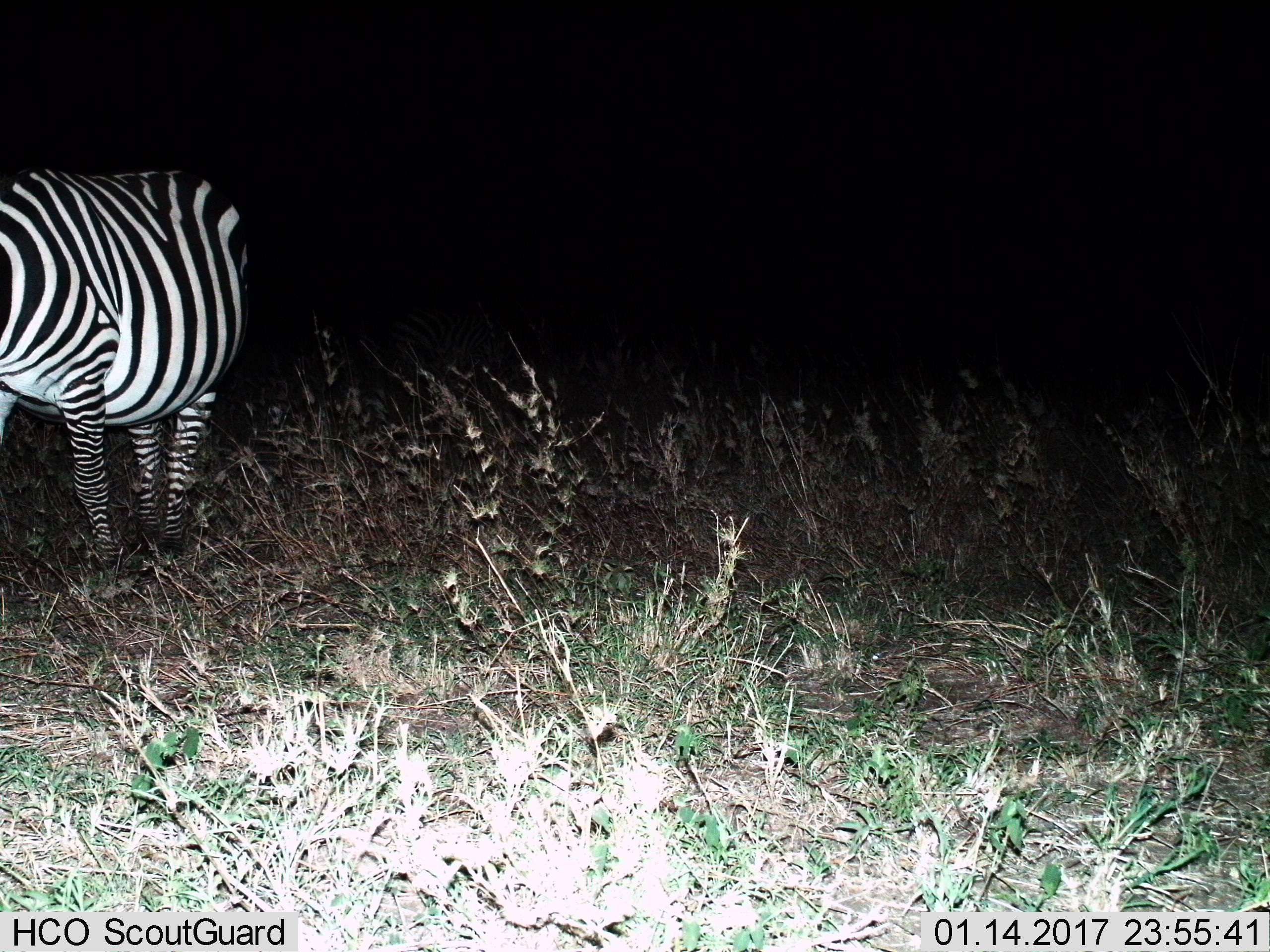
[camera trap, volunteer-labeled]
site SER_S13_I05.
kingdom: Animalia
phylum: Chordata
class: Mammalia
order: Perissodactyla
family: Equidae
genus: Equus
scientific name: Equus quagga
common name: plains zebra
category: zebraplains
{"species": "zebraplains (plains zebra) (Equus quagga)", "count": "1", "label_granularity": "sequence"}